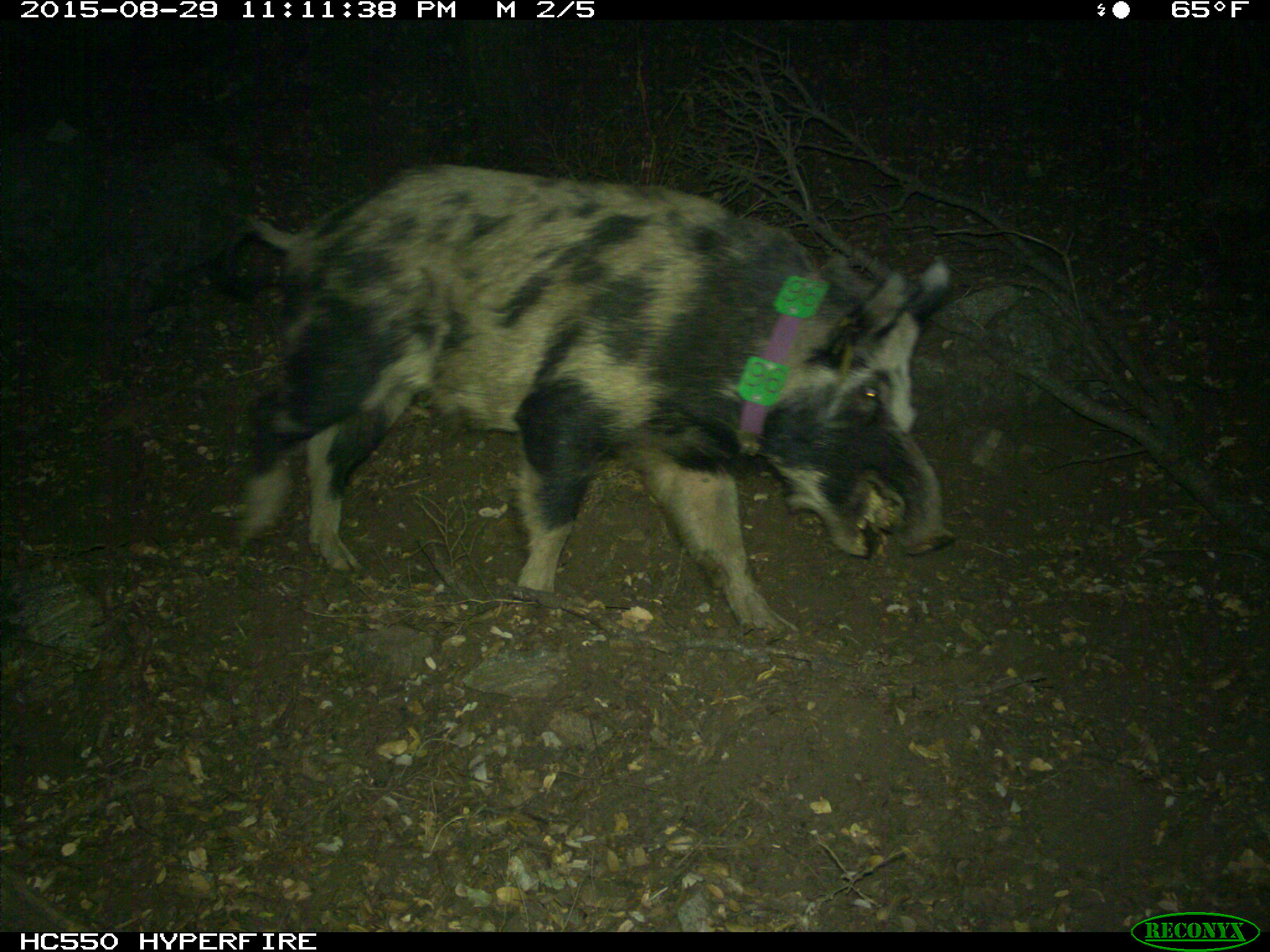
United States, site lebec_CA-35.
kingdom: Animalia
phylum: Chordata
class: Mammalia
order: Artiodactyla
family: Suidae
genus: Sus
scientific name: Sus scrofa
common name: wild boar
Sus scrofa (wild boar).